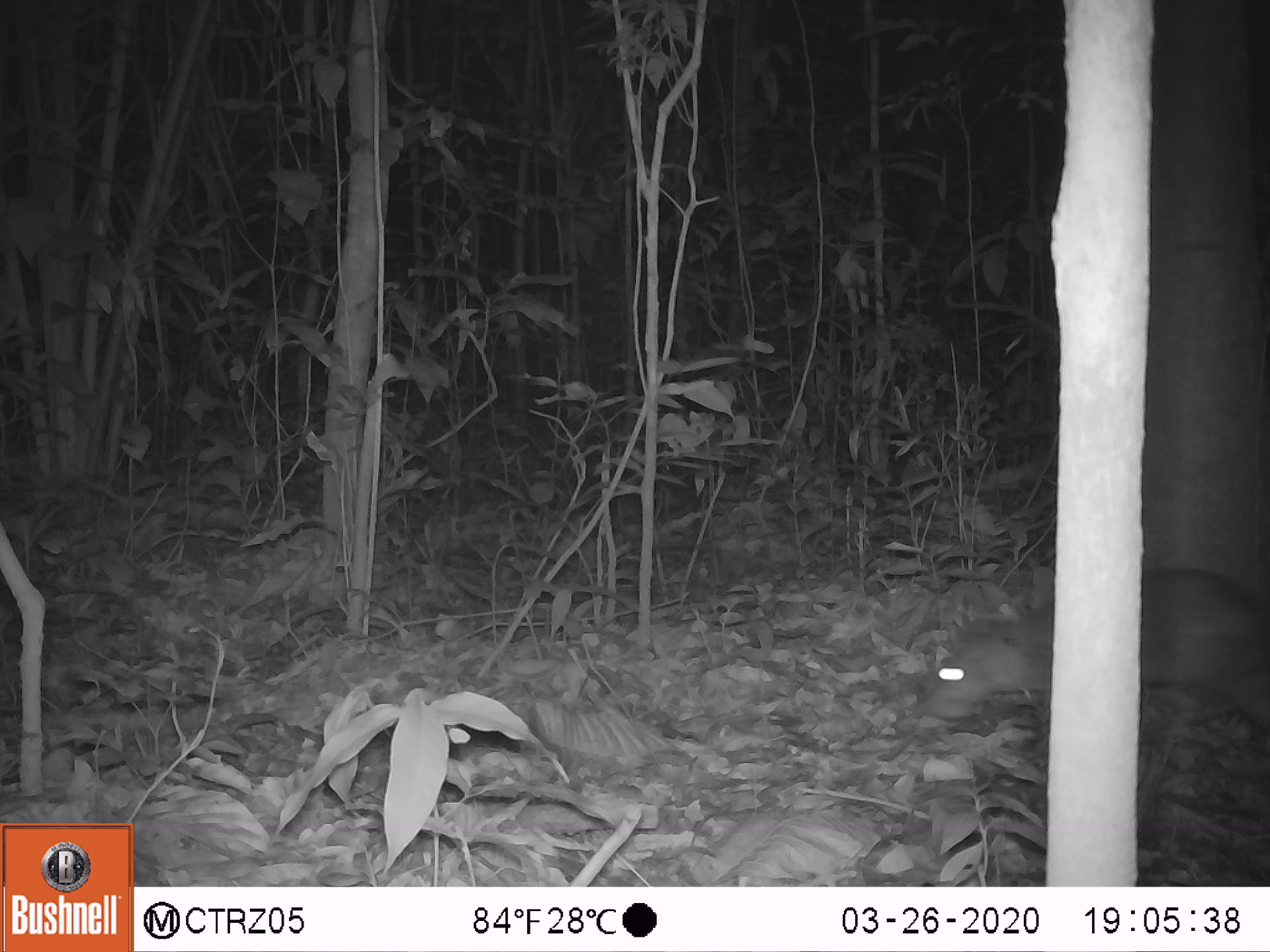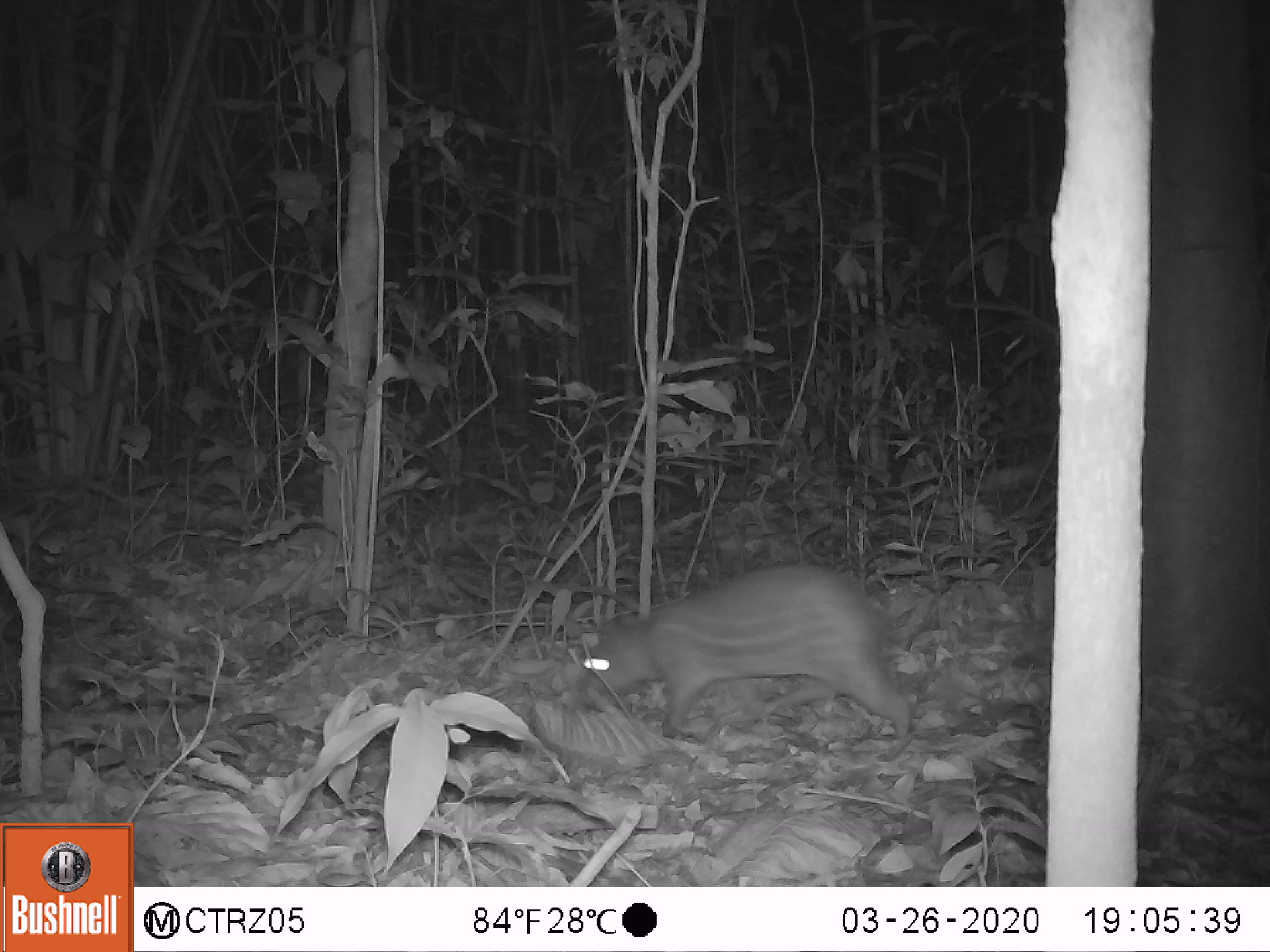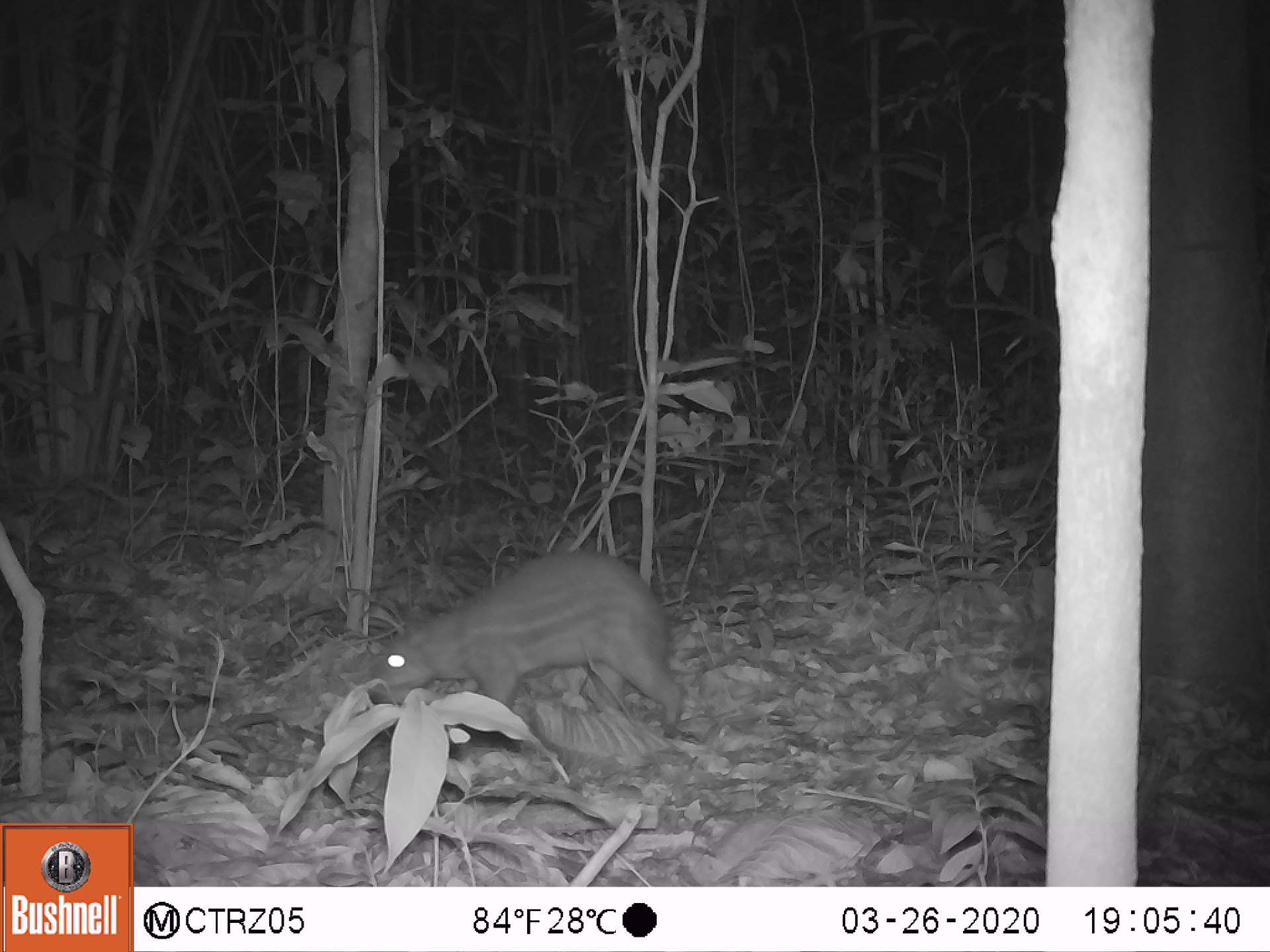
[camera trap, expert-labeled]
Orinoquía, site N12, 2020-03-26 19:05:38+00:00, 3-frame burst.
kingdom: Animalia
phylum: Chordata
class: Mammalia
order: Rodentia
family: Cuniculidae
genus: Cuniculus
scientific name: Cuniculus paca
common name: spotted paca